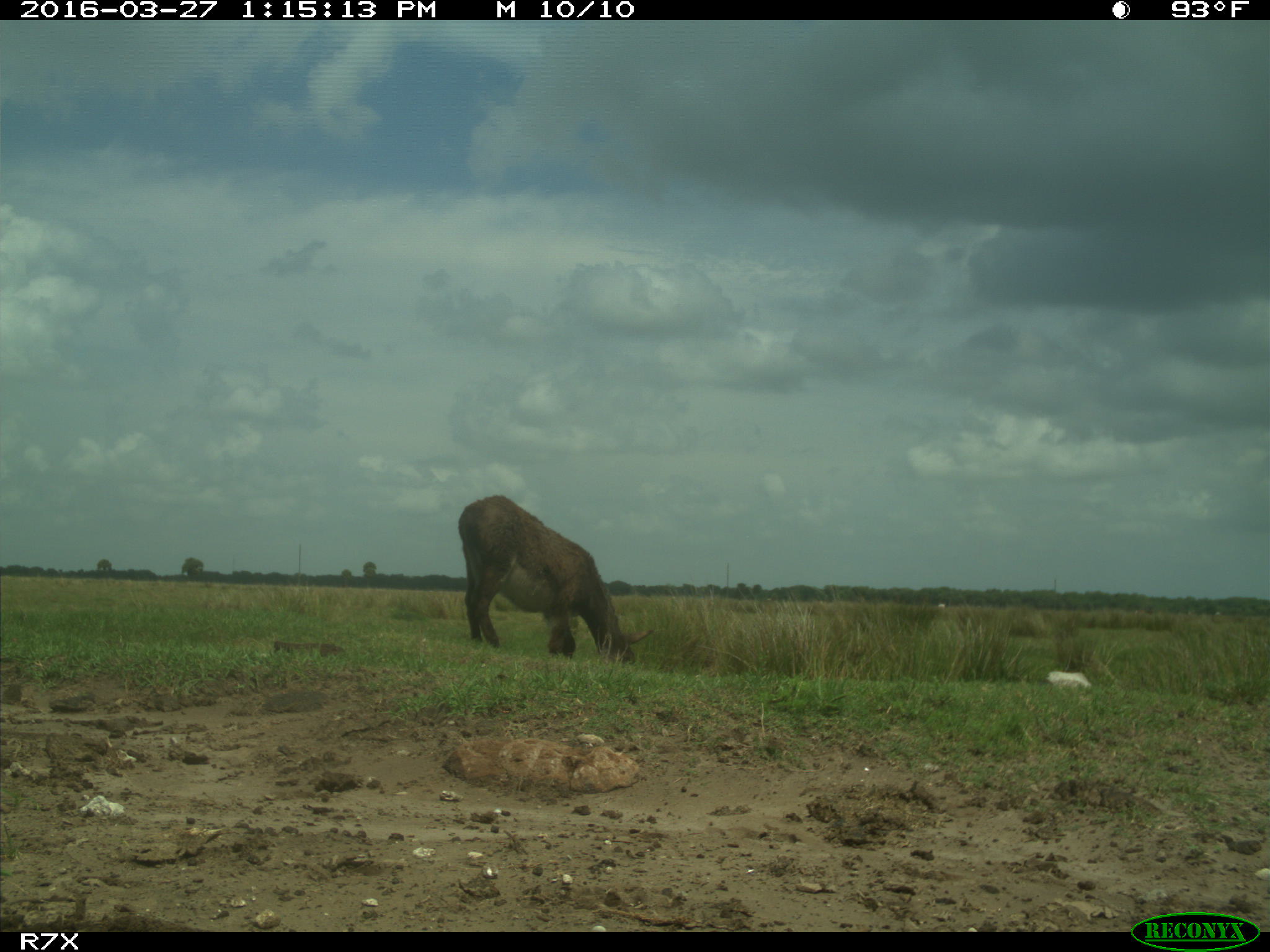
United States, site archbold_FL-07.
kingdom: Animalia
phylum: Chordata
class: Mammalia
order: Artiodactyla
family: Bovidae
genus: Bos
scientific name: Bos taurus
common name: domestic cow